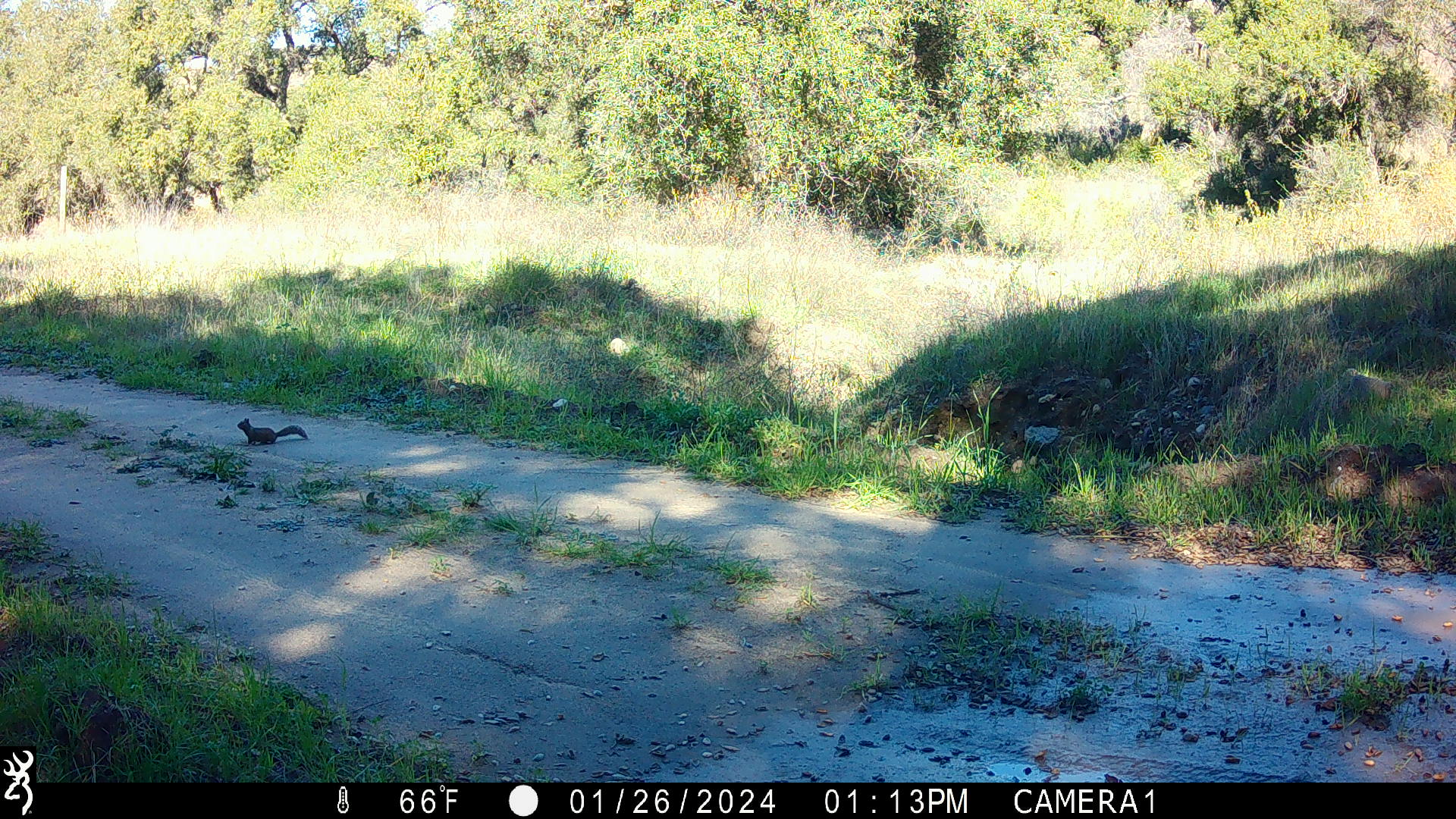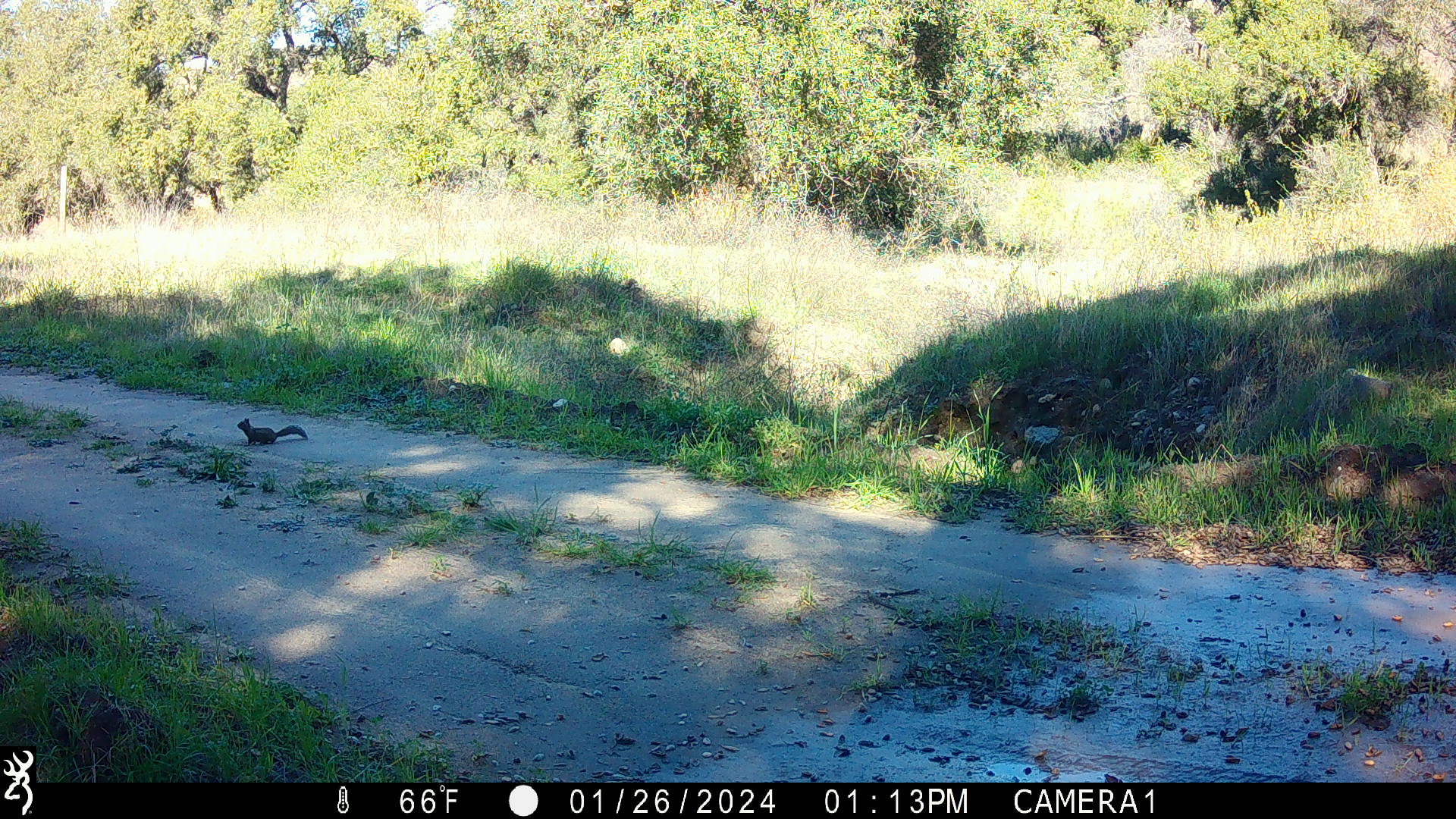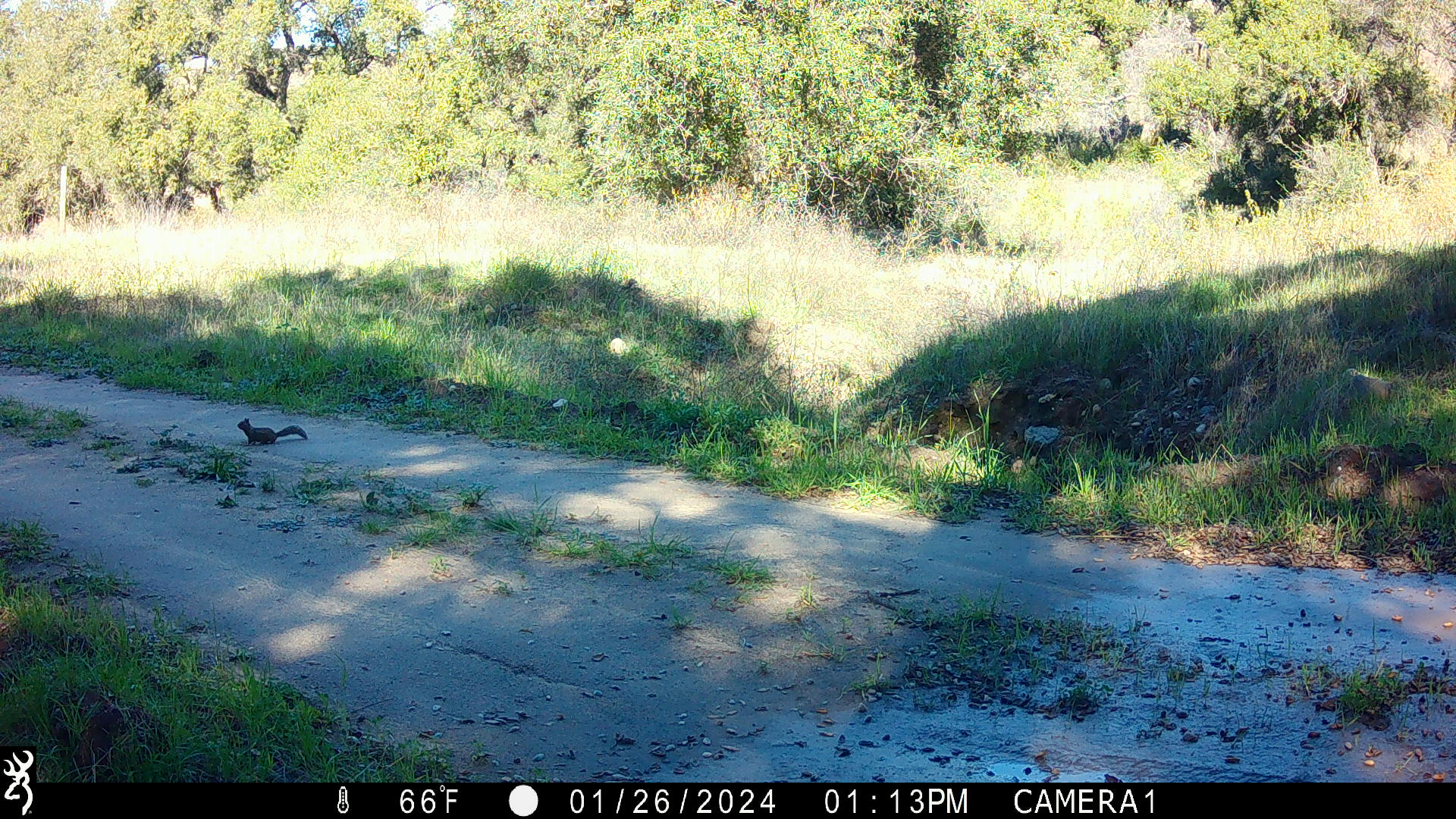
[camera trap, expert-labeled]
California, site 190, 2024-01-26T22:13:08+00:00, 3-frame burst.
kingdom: Animalia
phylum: Chordata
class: Mammalia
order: Rodentia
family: Sciuridae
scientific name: Sciuridae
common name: squirrel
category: unknown squirrel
Unknown squirrel (squirrel) (Sciuridae).